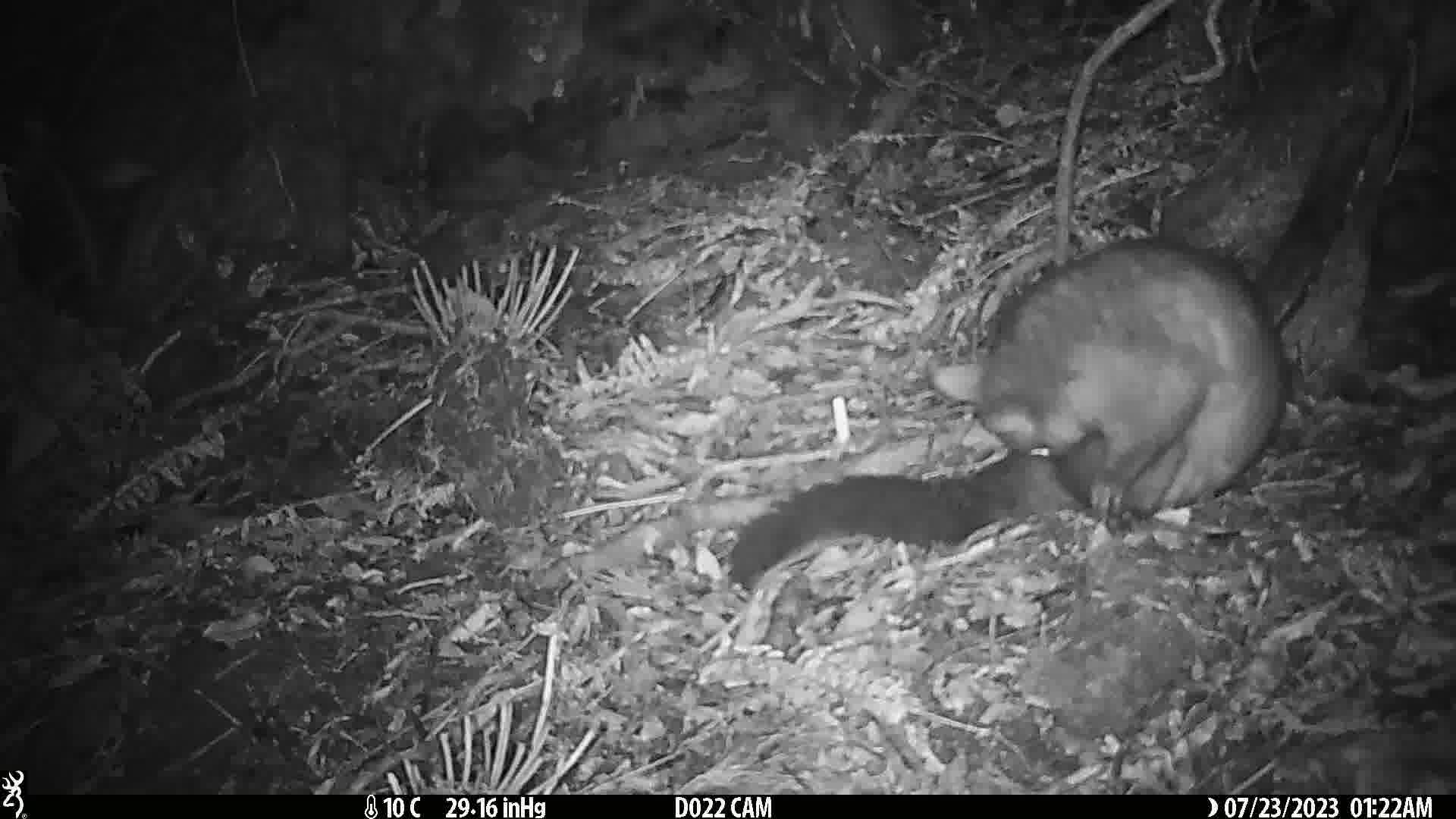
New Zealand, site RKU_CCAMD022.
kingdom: Animalia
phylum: Chordata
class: Mammalia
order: Diprotodontia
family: Phalangeridae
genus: Trichosurus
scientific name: Trichosurus vulpecula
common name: common brushtail possum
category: possum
Possum (common brushtail possum) (Trichosurus vulpecula).